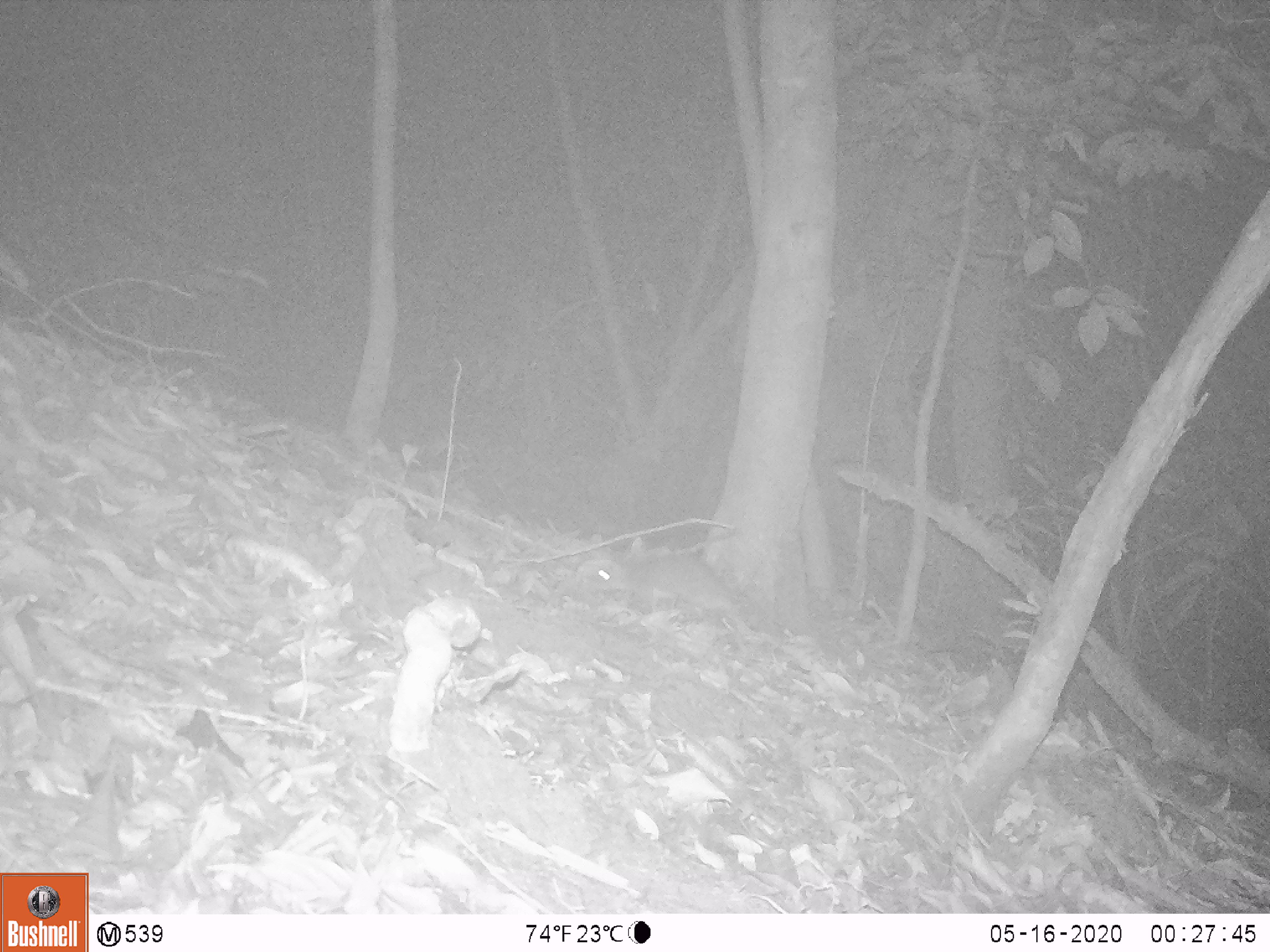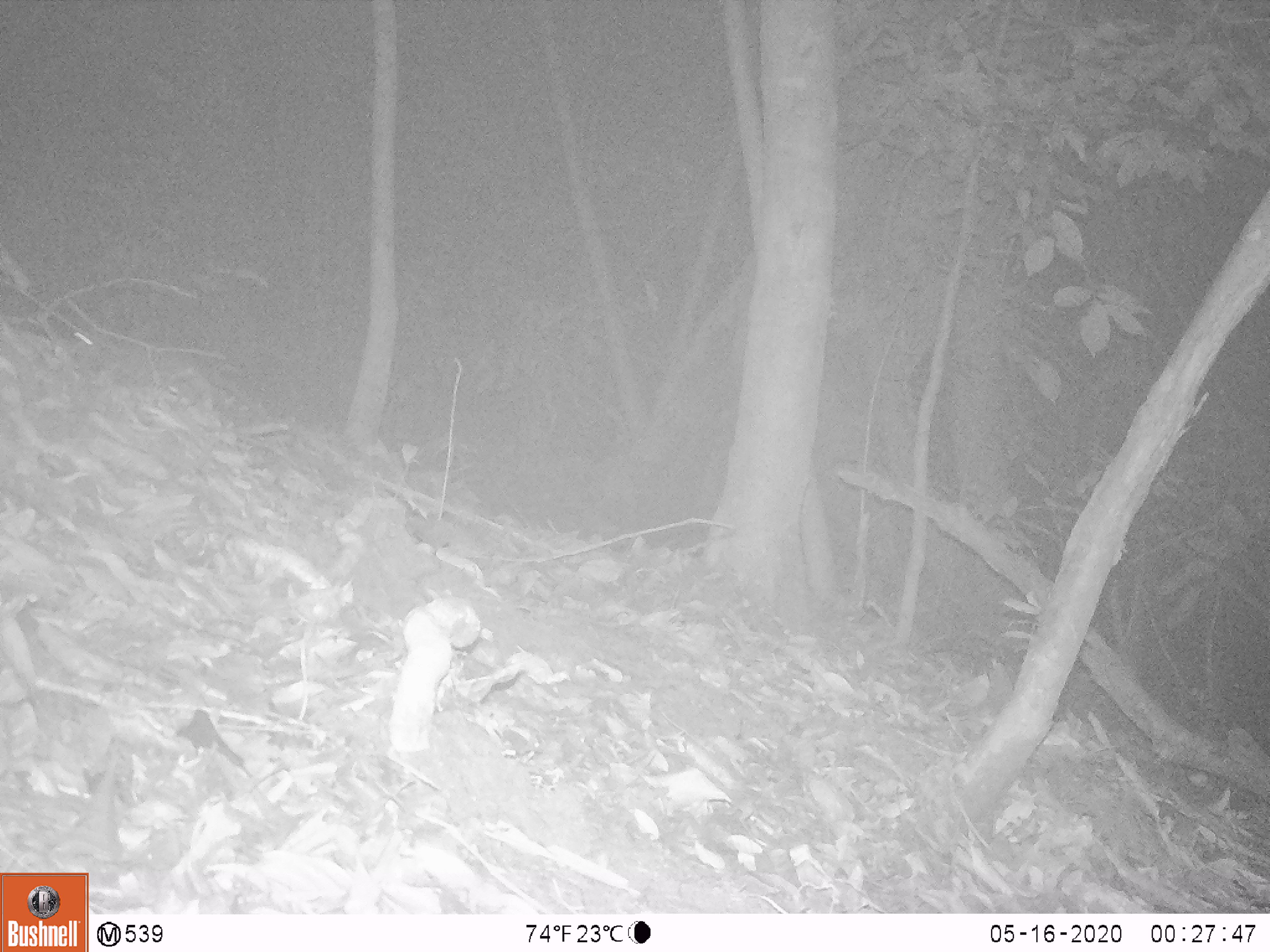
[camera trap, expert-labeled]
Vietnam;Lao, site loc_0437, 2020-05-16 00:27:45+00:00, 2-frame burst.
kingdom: Animalia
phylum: Chordata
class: Mammalia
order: Rodentia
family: Muridae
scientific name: Muridae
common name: old-world mice and rats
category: unidentified murid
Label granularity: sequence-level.